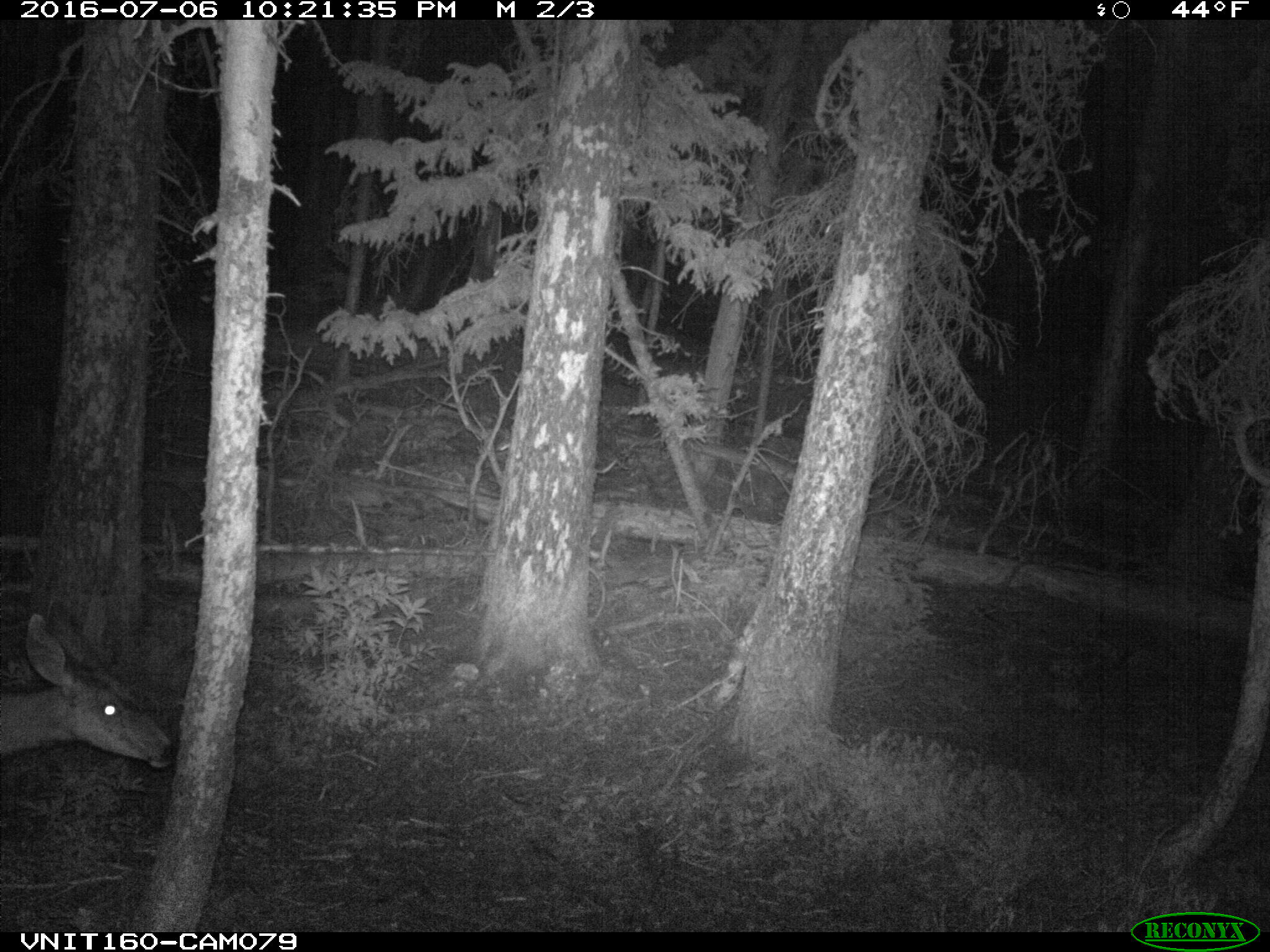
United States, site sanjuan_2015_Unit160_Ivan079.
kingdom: Animalia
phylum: Chordata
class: Mammalia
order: Artiodactyla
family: Cervidae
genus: Odocoileus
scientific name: Odocoileus hemionus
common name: mule deer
Odocoileus hemionus (mule deer).